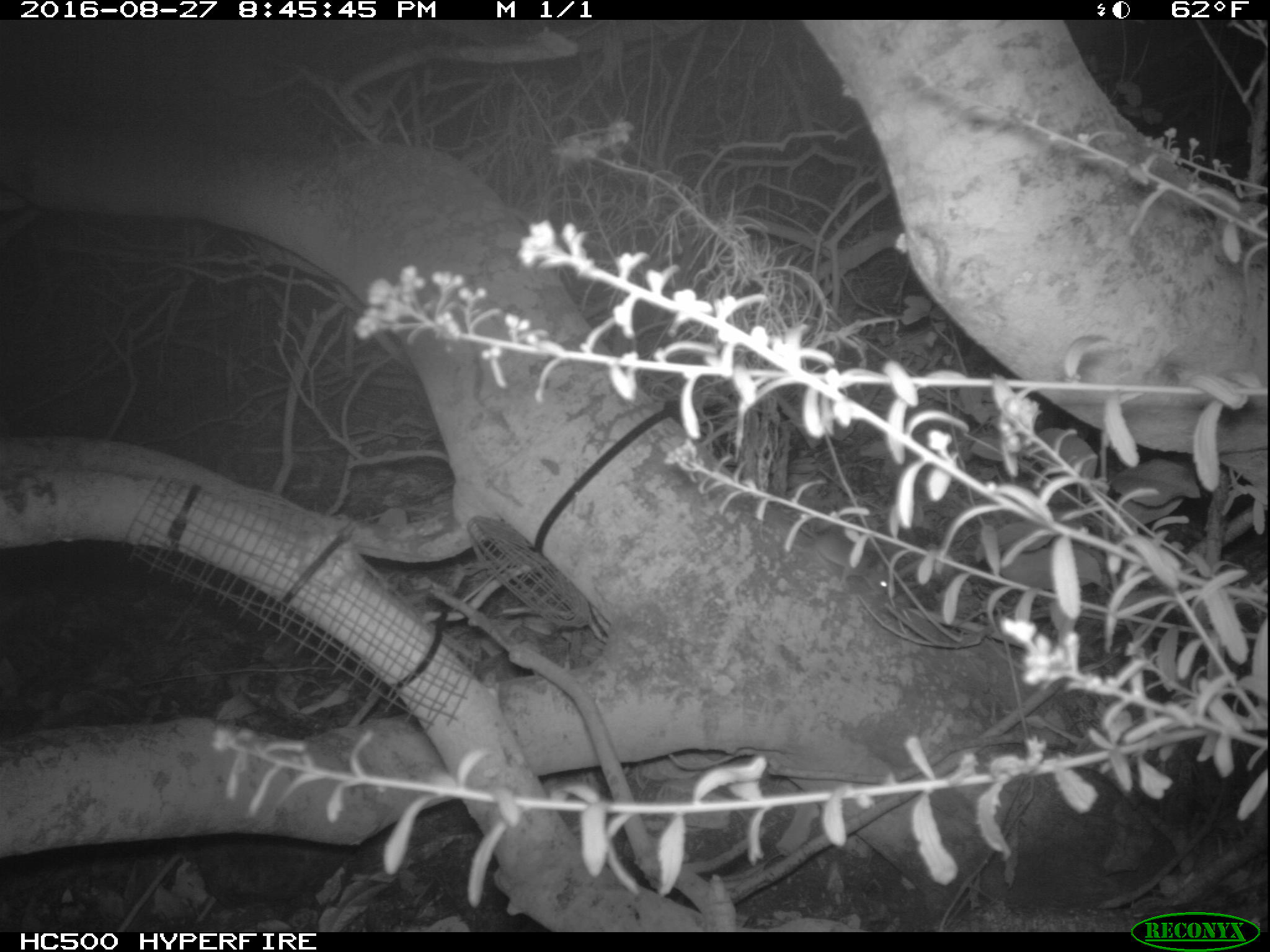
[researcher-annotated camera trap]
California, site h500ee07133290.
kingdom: Animalia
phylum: Chordata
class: Mammalia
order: Rodentia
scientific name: Rodentia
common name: rodent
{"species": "rodent (Rodentia)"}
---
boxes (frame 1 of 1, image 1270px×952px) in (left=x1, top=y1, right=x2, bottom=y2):
rodent: (left=782, top=513, right=889, bottom=594)